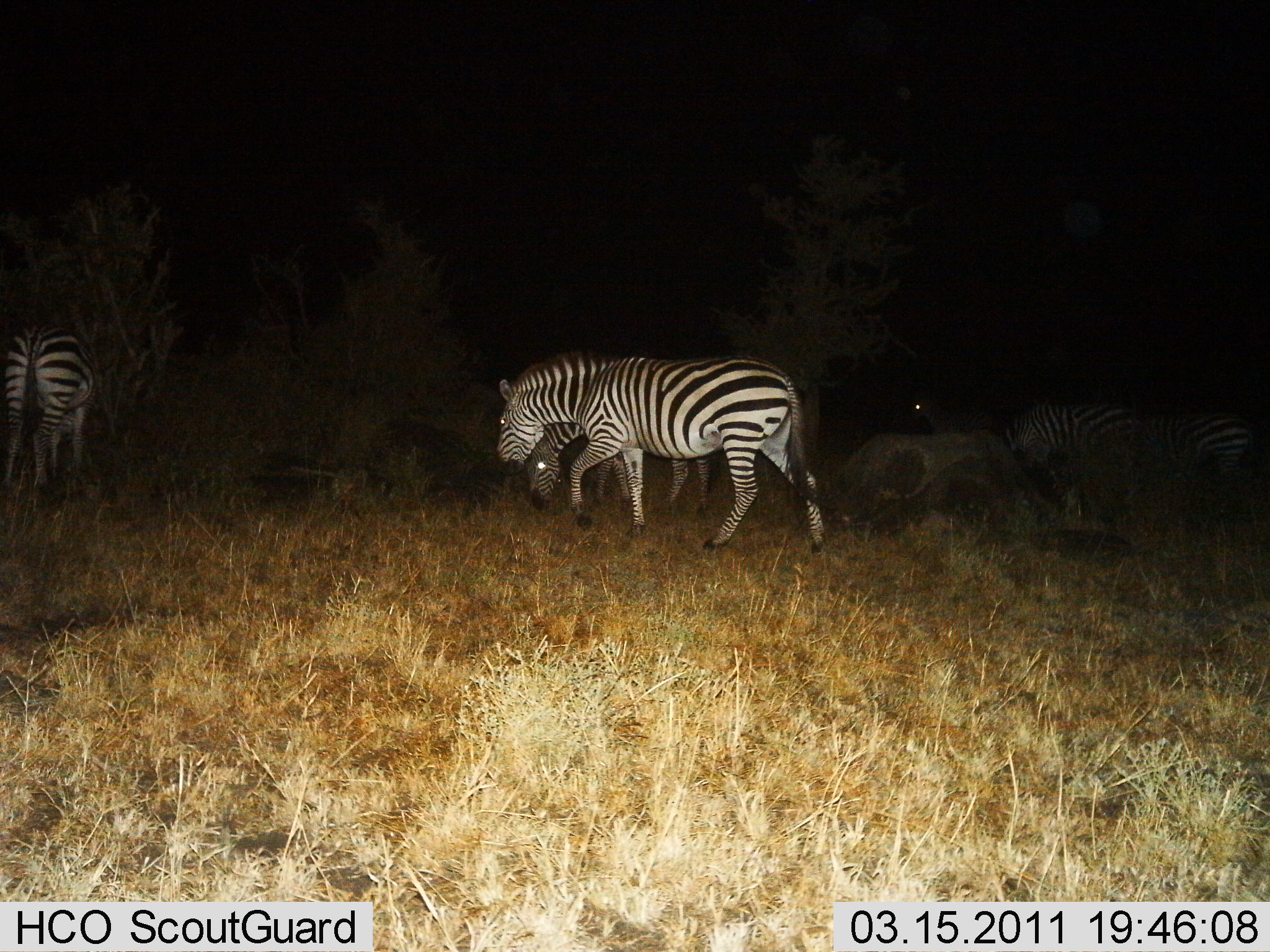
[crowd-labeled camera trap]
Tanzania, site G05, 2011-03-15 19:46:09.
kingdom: Animalia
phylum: Chordata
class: Mammalia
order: Perissodactyla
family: Equidae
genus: Equus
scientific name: Equus quagga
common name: plains zebra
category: zebra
Zebra (plains zebra) (Equus quagga), count 5. Behavior (volunteer vote fractions): standing 57%, resting 7%, moving 64%, interacting 0%. Young present (vote fraction): 0%. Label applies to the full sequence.